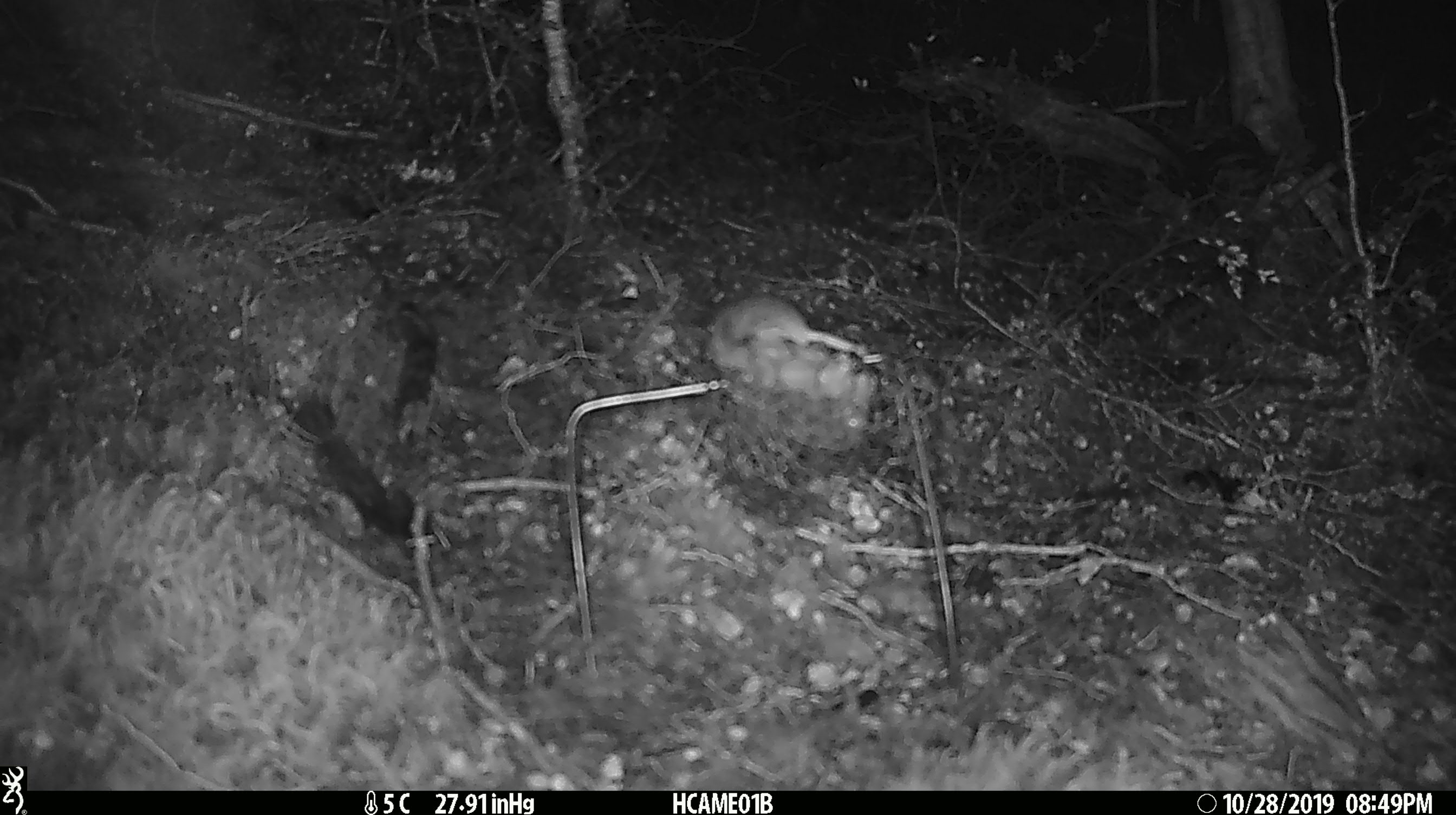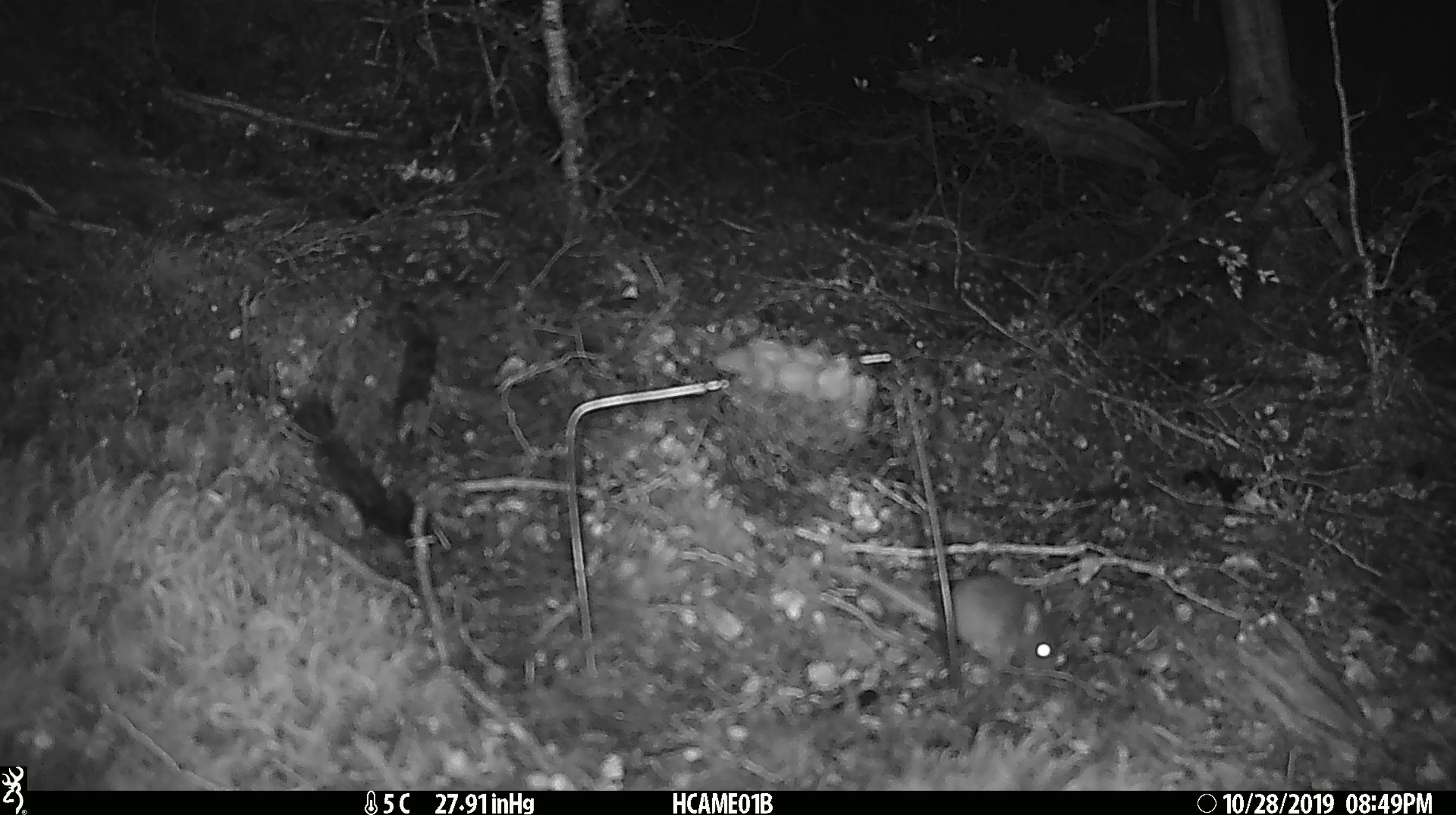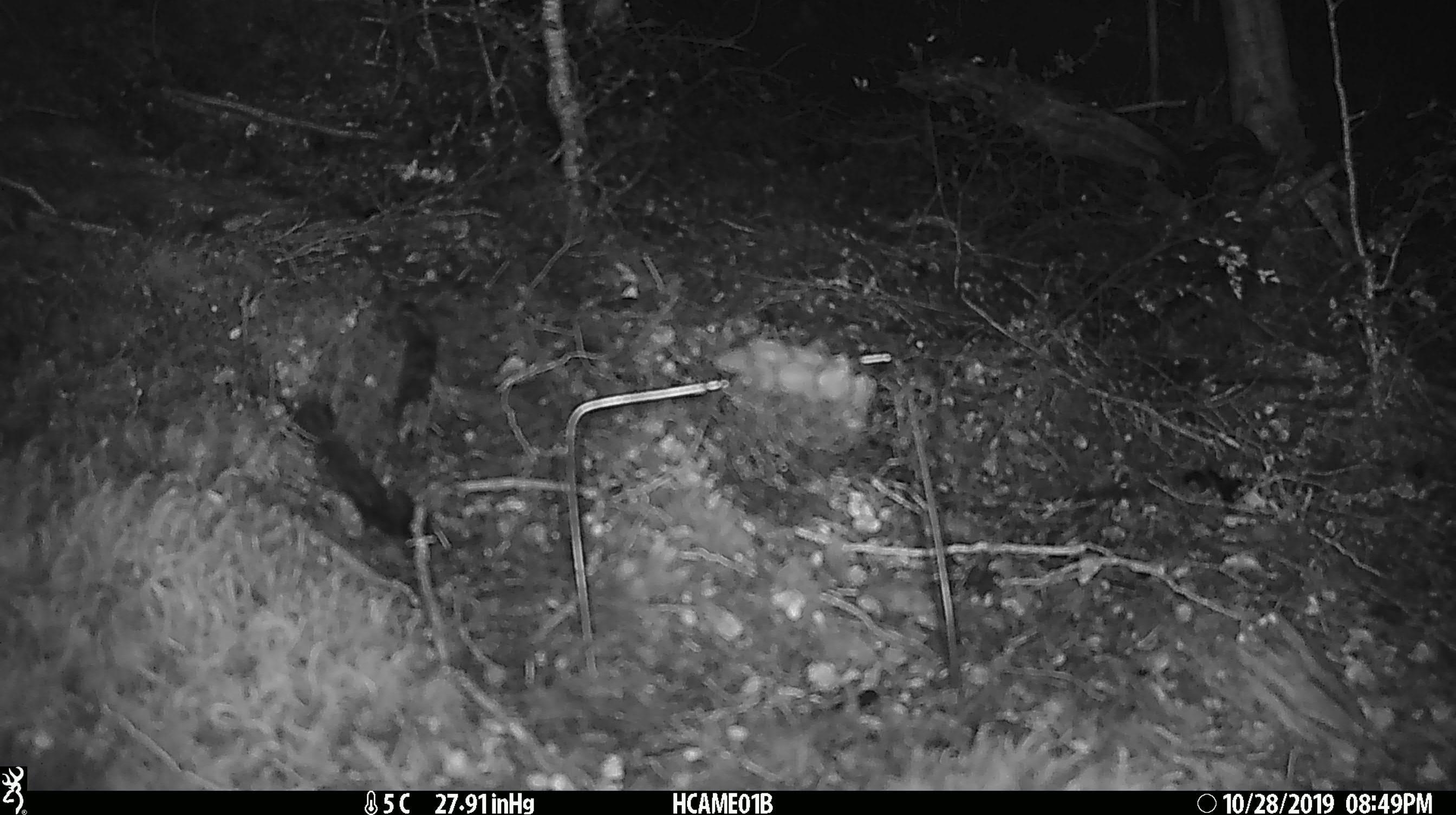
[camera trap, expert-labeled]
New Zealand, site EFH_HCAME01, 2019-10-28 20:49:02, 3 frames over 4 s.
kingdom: Animalia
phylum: Chordata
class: Mammalia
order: Rodentia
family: Muridae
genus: Mus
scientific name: Mus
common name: mouse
Mouse (Mus).